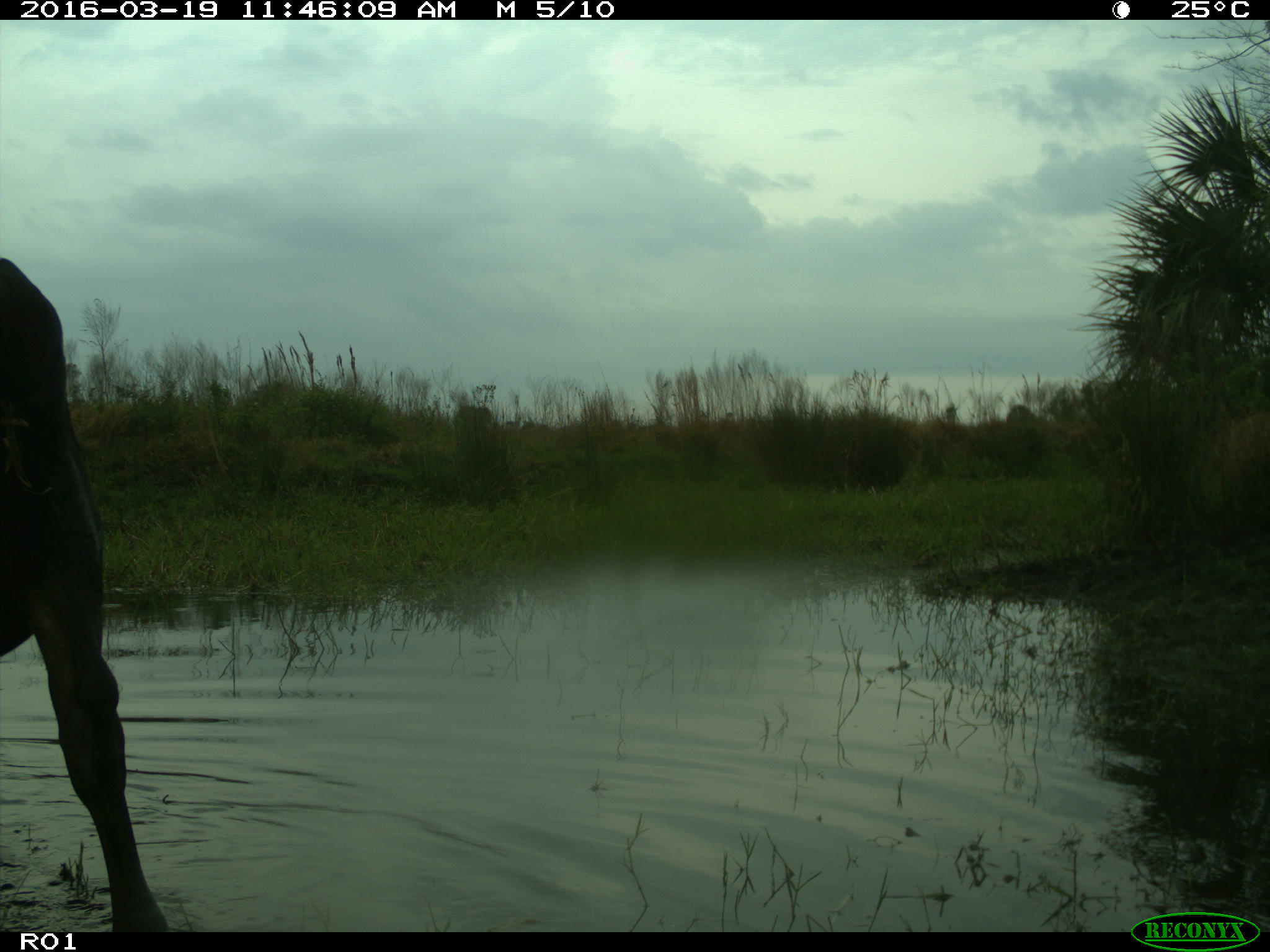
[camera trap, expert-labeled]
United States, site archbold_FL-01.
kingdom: Animalia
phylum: Chordata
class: Mammalia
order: Artiodactyla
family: Bovidae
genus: Bos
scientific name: Bos taurus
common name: domestic cow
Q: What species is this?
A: Bos taurus (domestic cow).